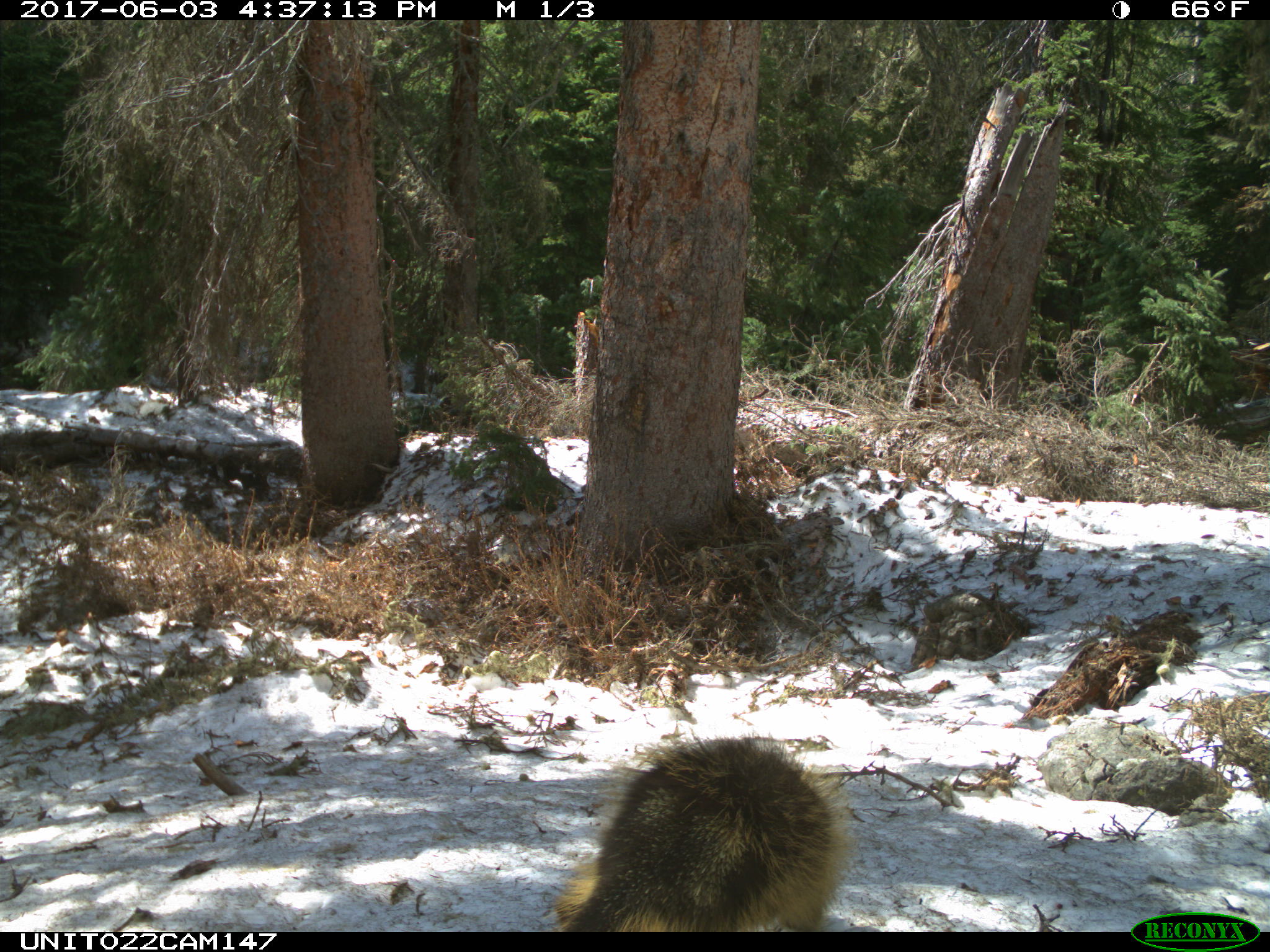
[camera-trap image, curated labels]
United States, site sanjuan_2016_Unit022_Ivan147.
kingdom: Animalia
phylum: Chordata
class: Mammalia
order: Rodentia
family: Erethizontidae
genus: Erethizon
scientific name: Erethizon dorsatum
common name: north american porcupine